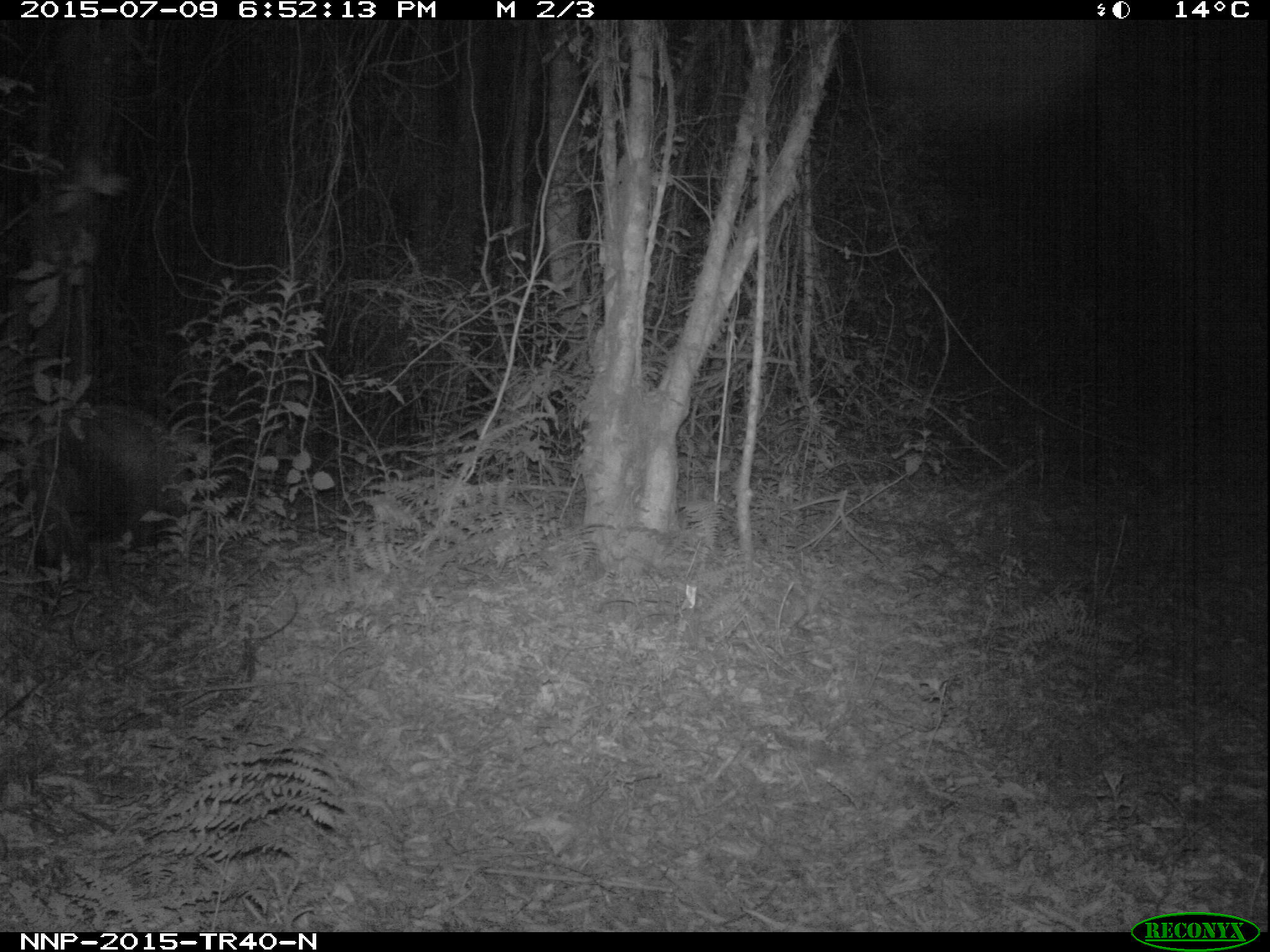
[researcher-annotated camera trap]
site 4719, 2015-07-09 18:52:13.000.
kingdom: Animalia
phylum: Chordata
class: Mammalia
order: Artiodactyla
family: Suidae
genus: Potamochoerus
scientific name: Potamochoerus larvatus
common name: bushpig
Potamochoerus larvatus (bushpig), count 1.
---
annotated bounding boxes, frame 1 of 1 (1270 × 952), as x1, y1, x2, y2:
potamochoerus larvatus: 37, 387, 175, 556